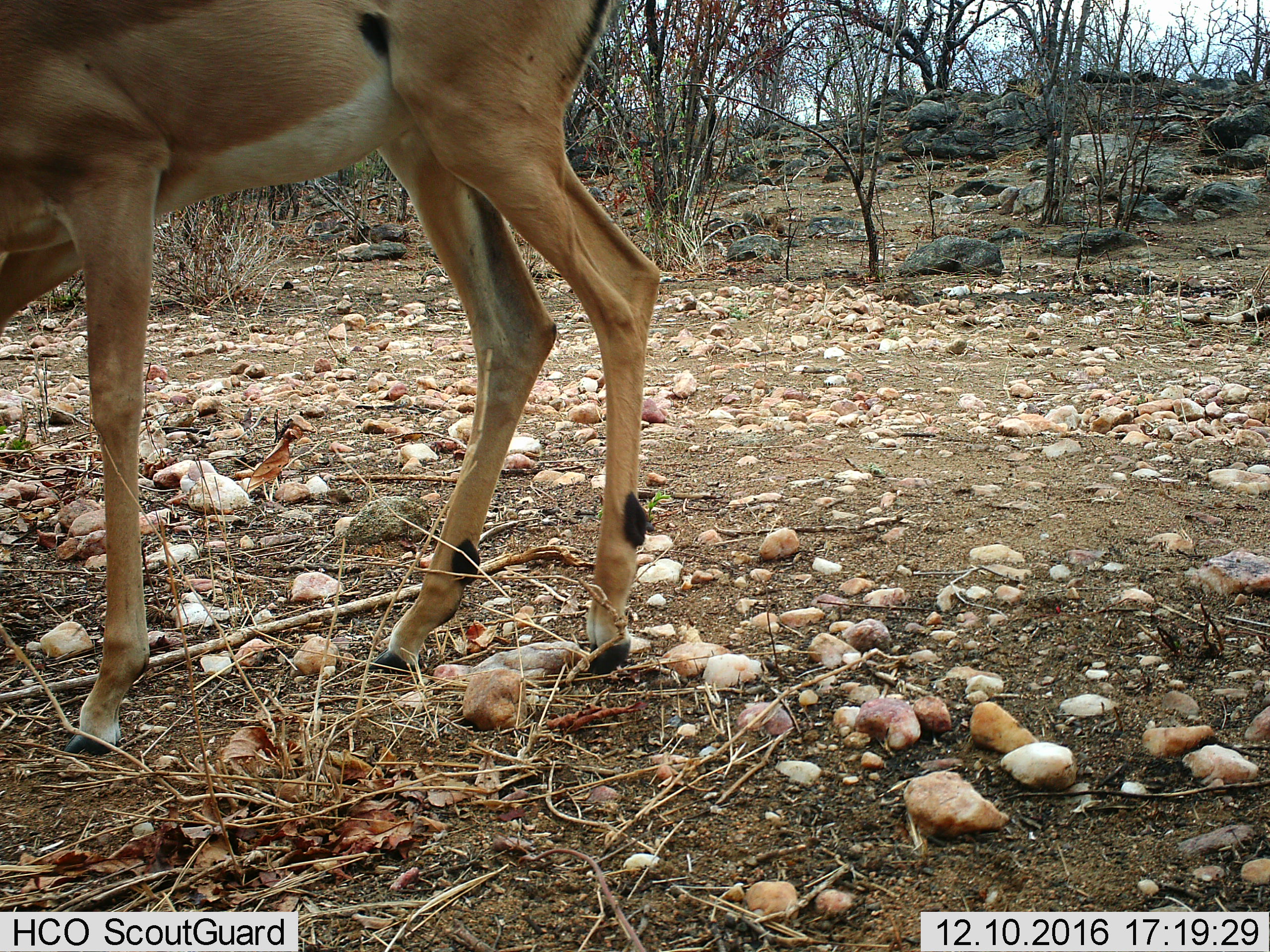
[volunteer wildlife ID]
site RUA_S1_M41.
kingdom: Animalia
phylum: Chordata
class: Mammalia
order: Artiodactyla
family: Bovidae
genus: Aepyceros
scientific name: Aepyceros melampus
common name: impala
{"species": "impala (Aepyceros melampus)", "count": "1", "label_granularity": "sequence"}